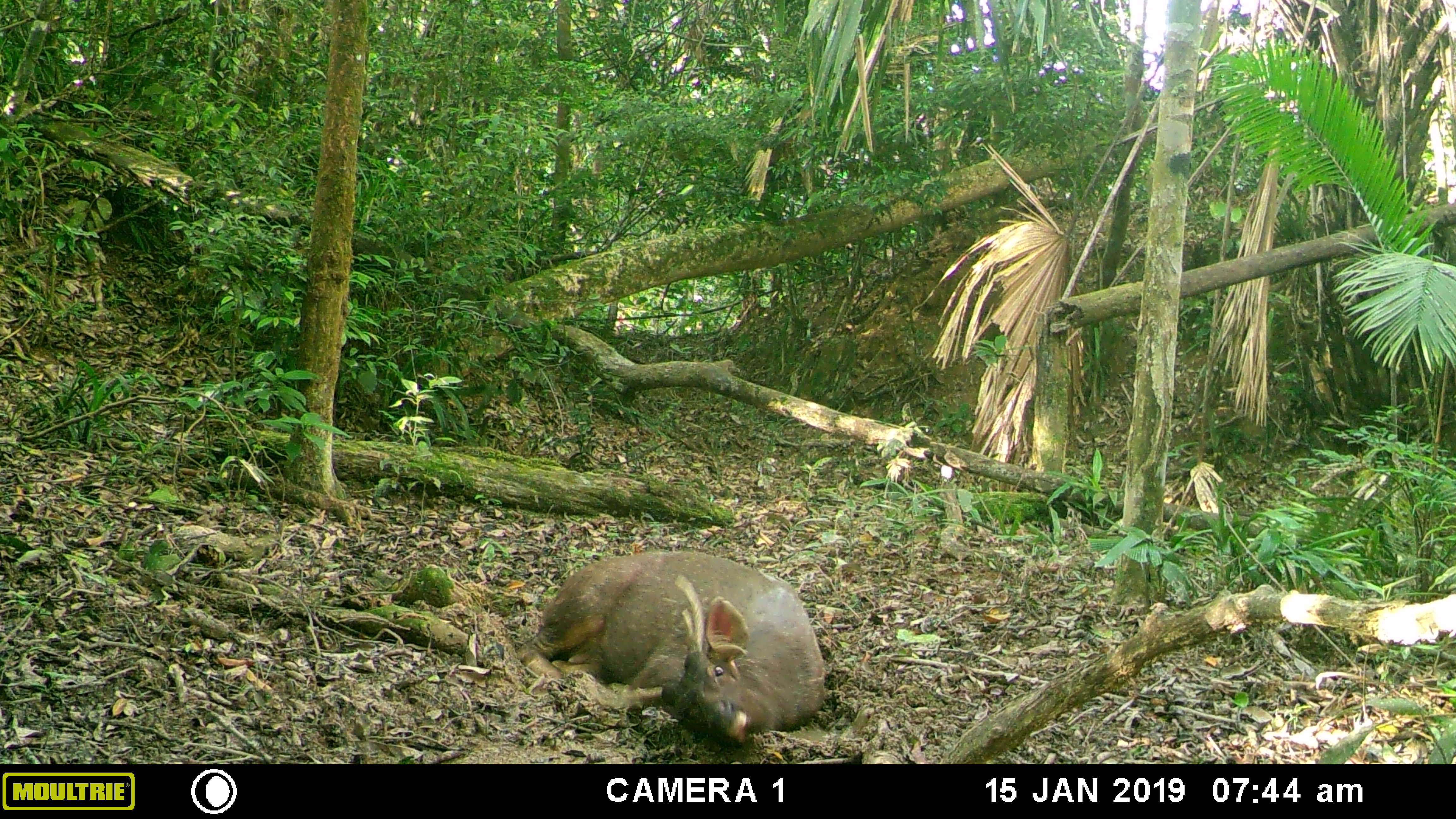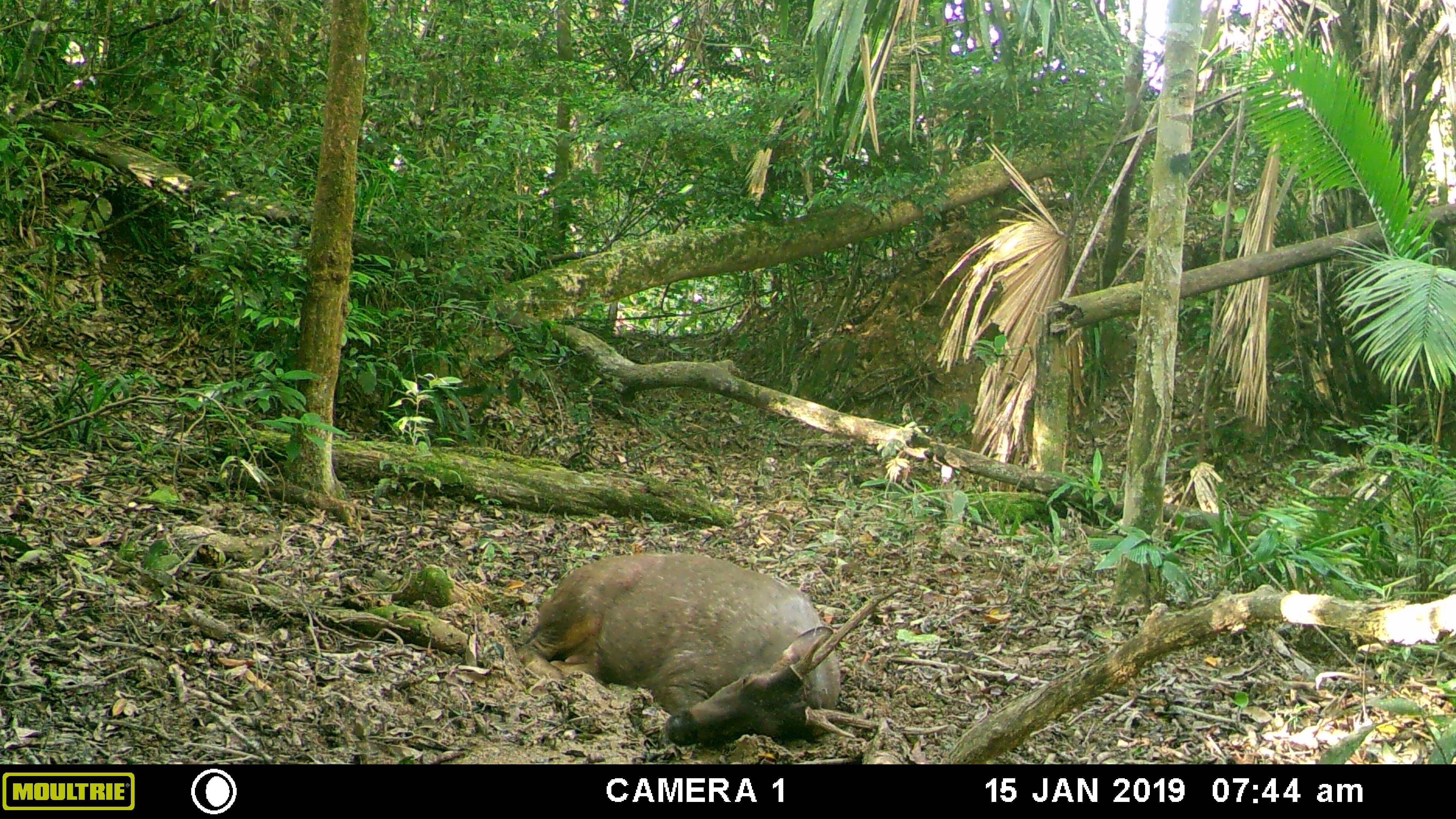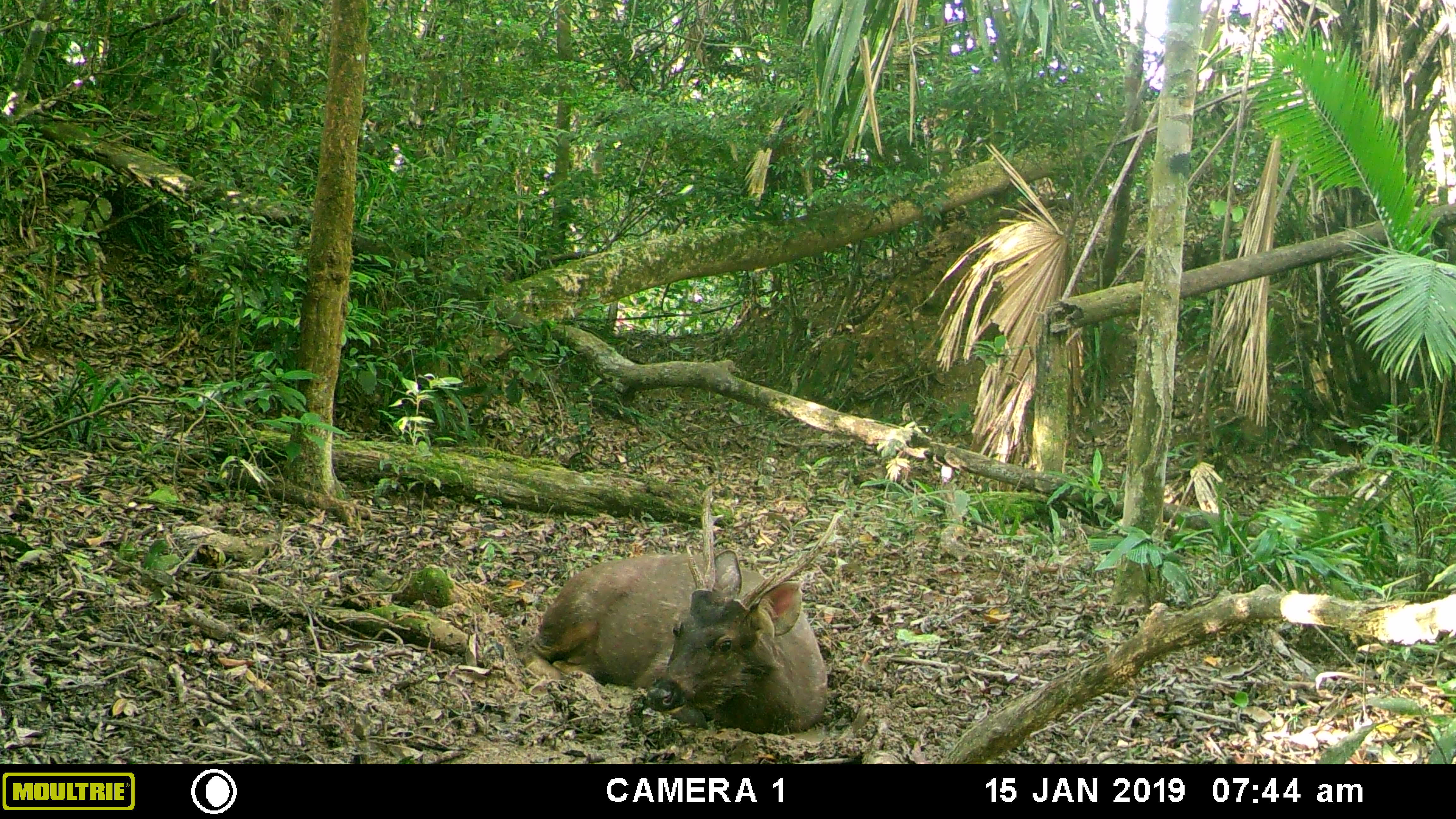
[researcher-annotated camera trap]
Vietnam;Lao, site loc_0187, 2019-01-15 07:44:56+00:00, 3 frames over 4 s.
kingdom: Animalia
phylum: Chordata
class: Mammalia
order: Artiodactyla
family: Cervidae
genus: Rusa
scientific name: Rusa unicolor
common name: sambar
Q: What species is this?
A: Sambar (Rusa unicolor).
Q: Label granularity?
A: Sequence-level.